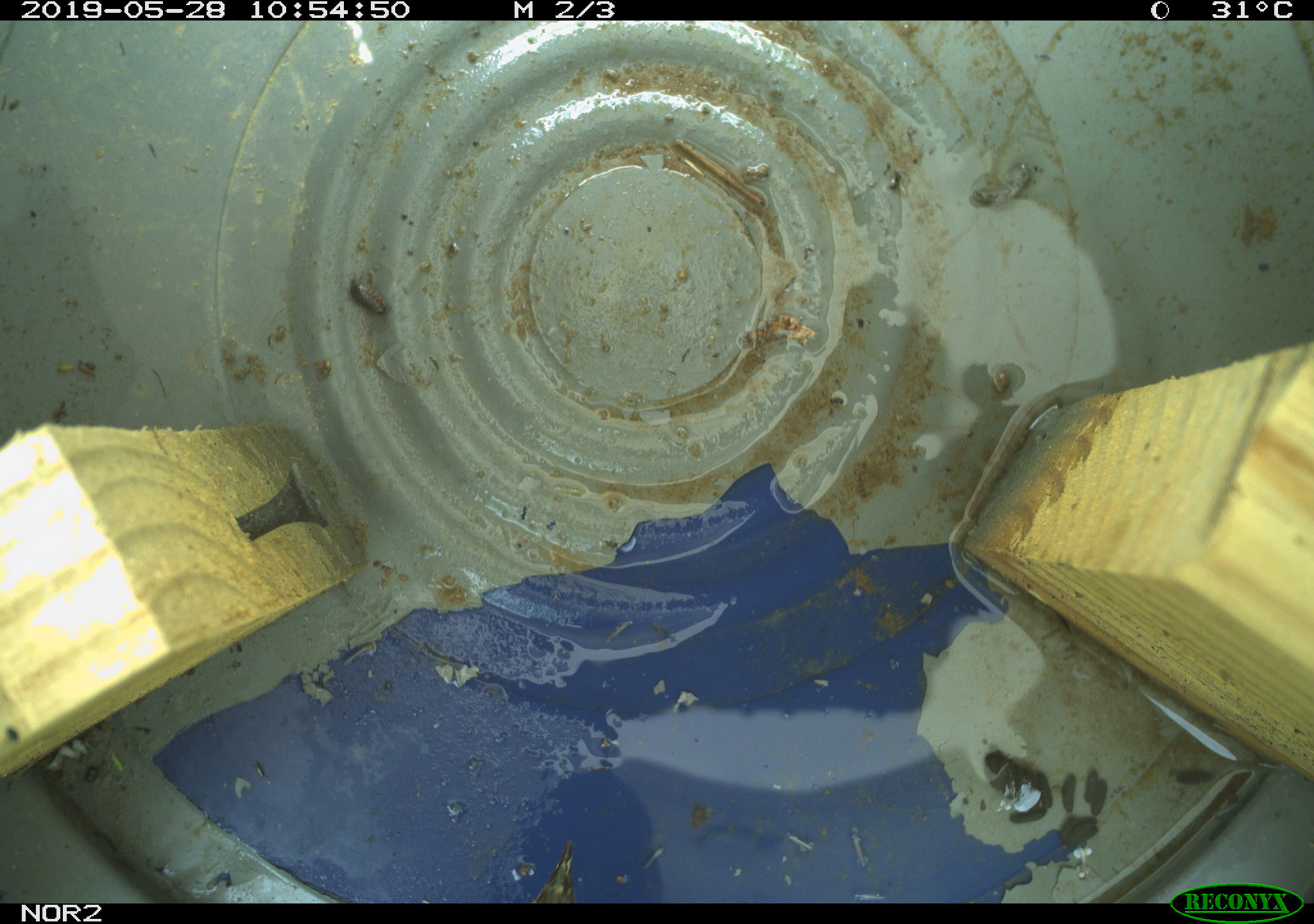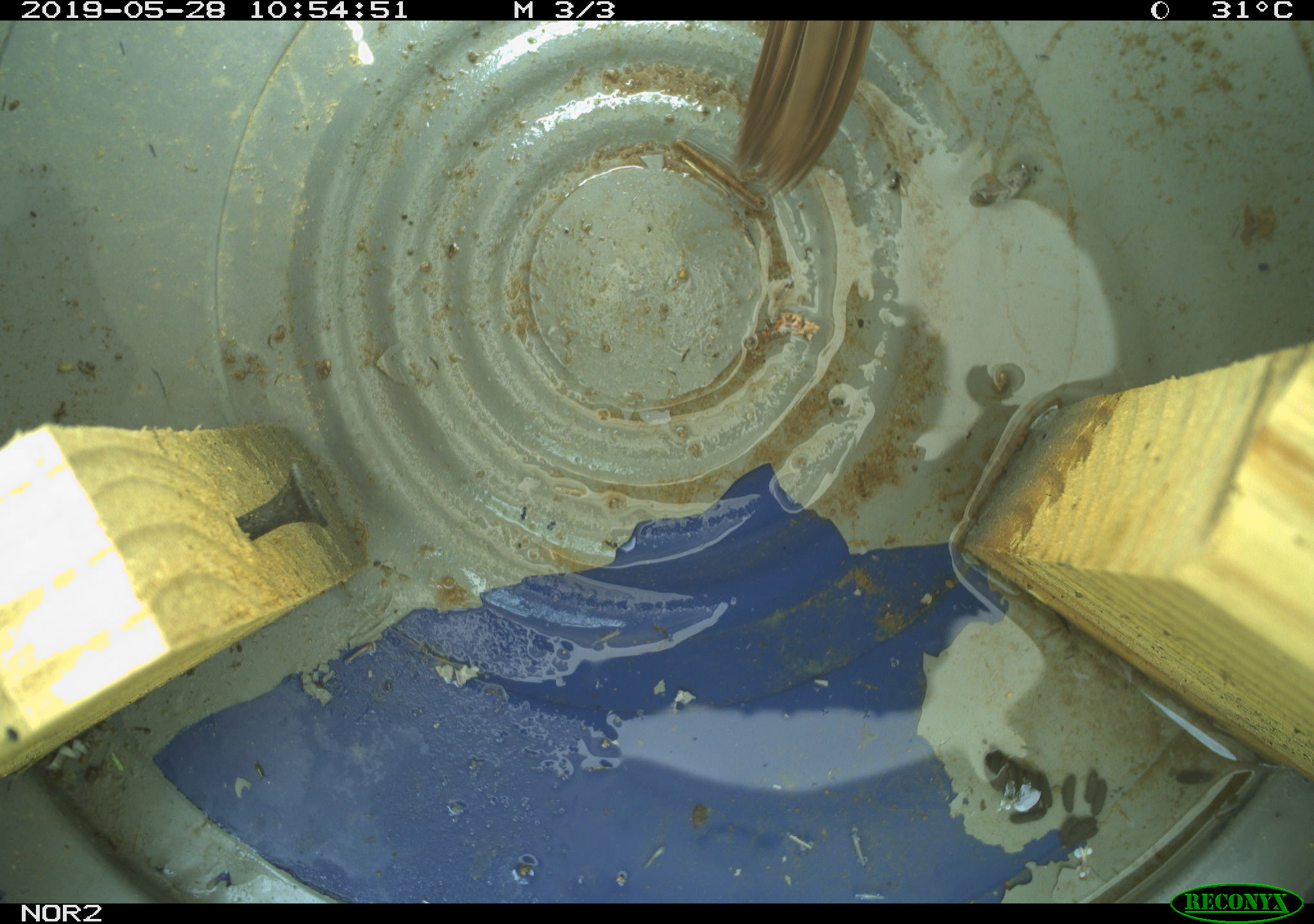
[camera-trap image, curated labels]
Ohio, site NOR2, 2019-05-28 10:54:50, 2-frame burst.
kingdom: Animalia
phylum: Chordata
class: Aves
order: Passeriformes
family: Passerellidae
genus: Melospiza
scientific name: Melospiza melodia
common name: song sparrow